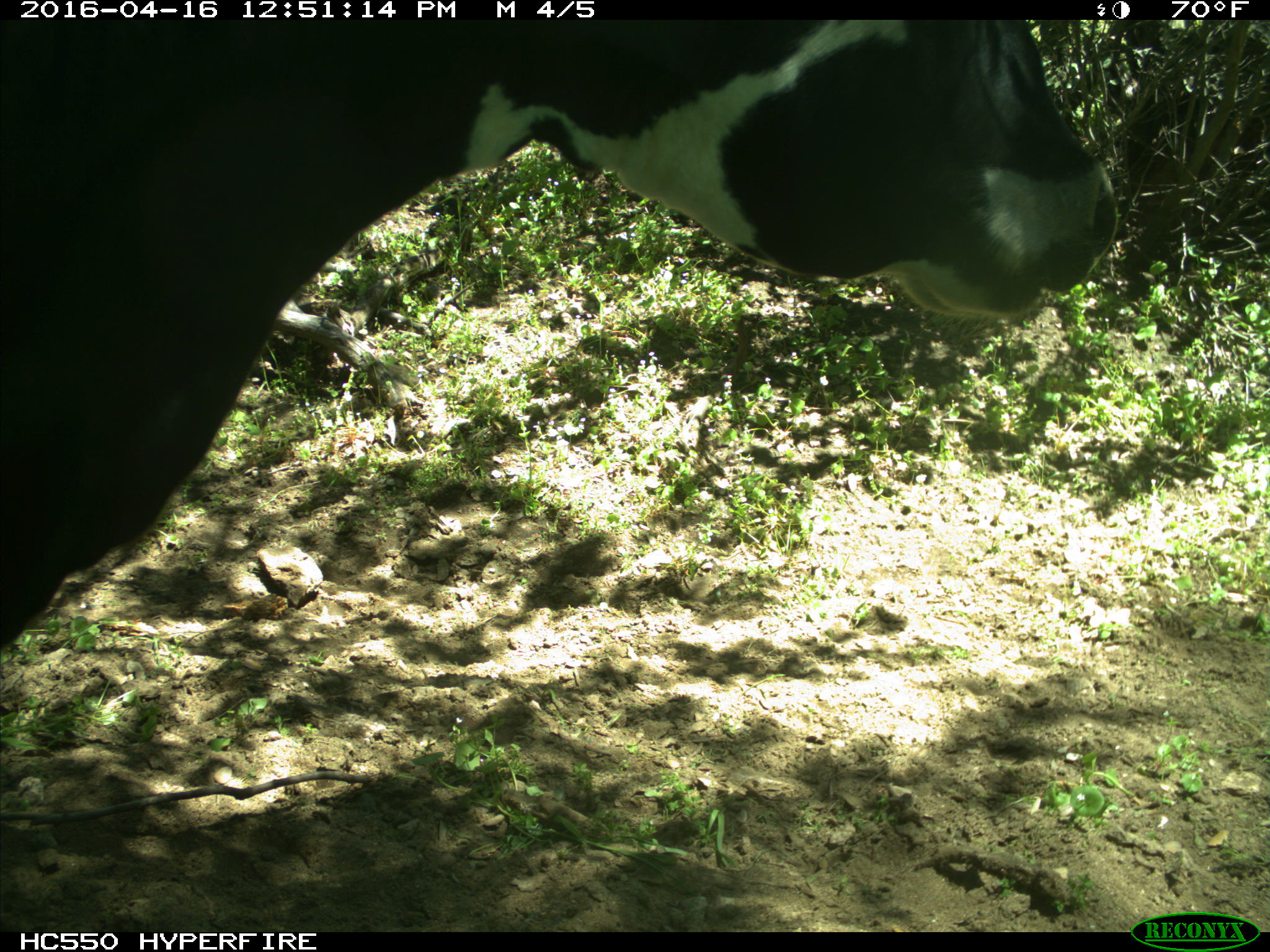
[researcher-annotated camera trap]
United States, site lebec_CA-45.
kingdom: Animalia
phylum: Chordata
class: Mammalia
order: Artiodactyla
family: Bovidae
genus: Bos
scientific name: Bos taurus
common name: domestic cow